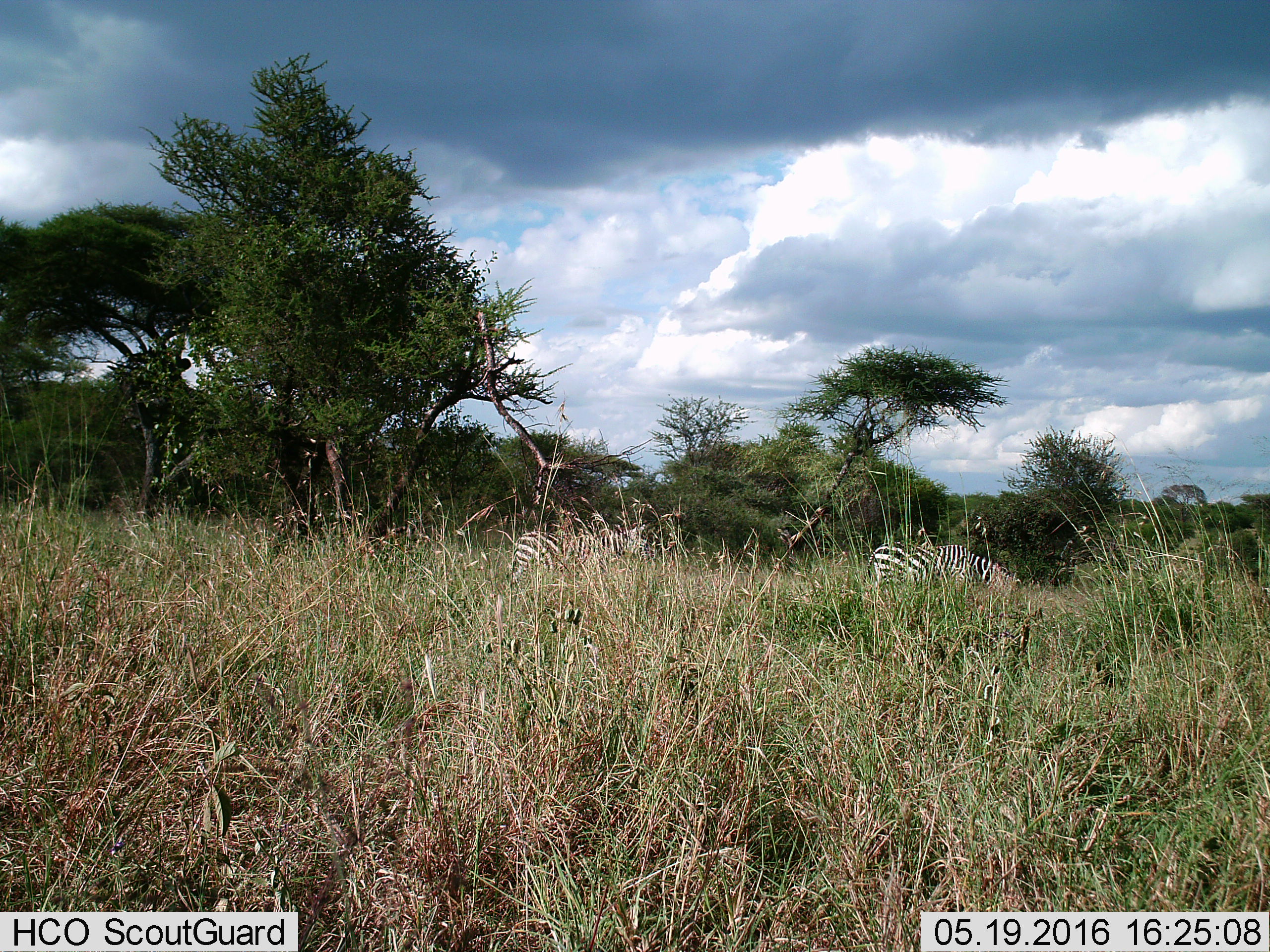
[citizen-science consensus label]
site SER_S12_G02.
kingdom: Animalia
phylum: Chordata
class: Mammalia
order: Perissodactyla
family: Equidae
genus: Equus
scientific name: Equus quagga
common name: plains zebra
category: zebraplains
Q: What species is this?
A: Zebraplains (plains zebra) (Equus quagga).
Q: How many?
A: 2.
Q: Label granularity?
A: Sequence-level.